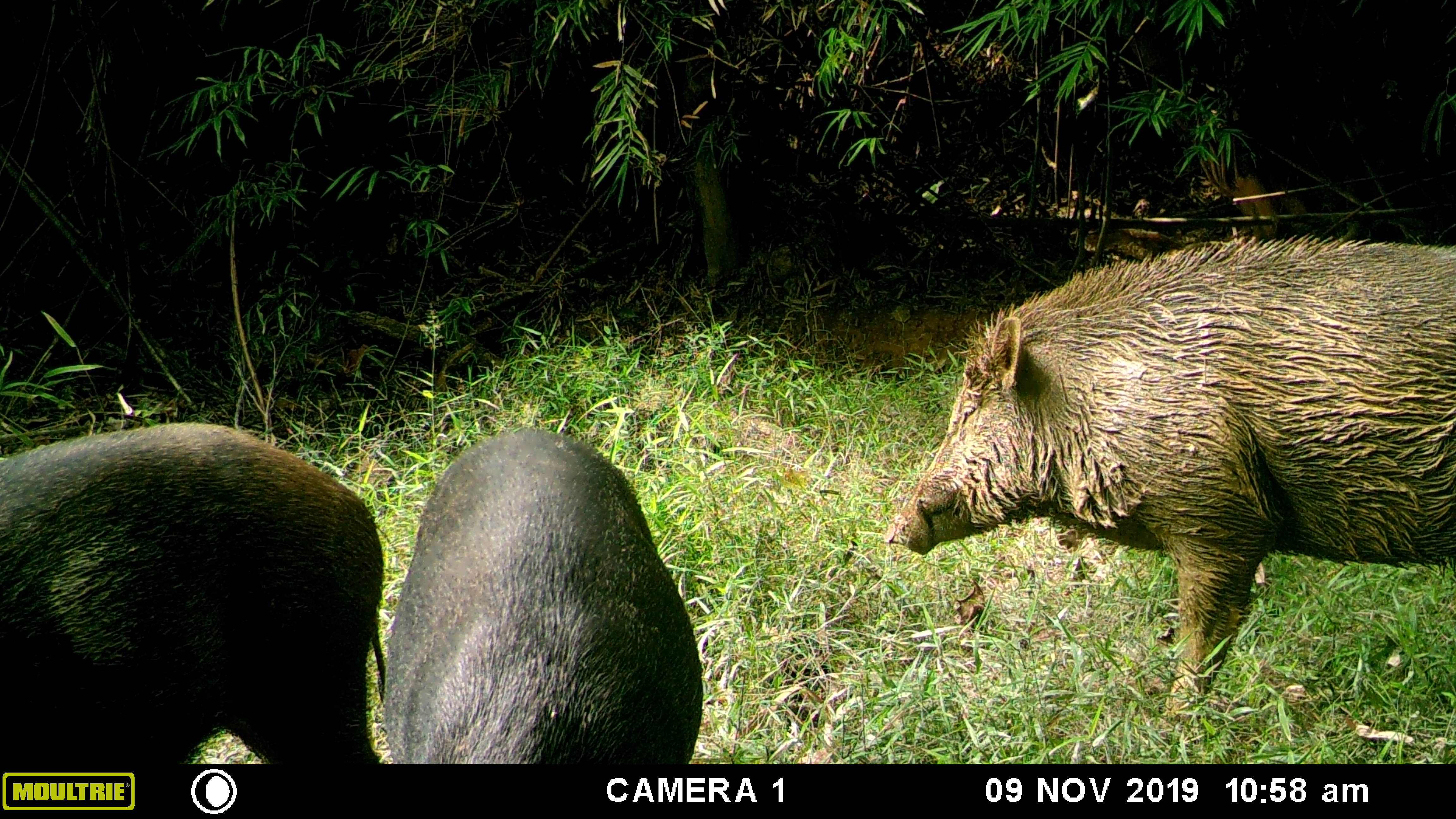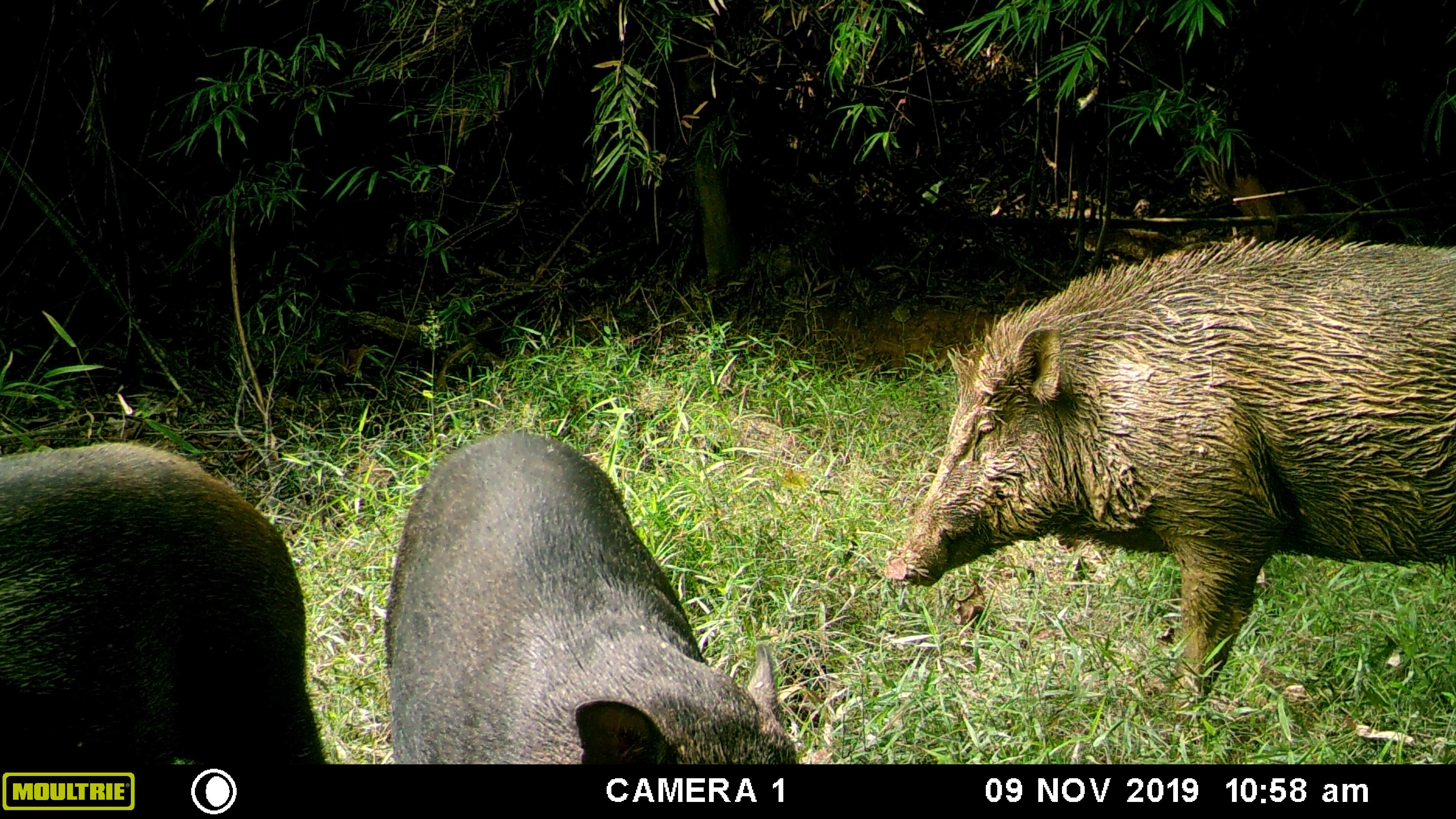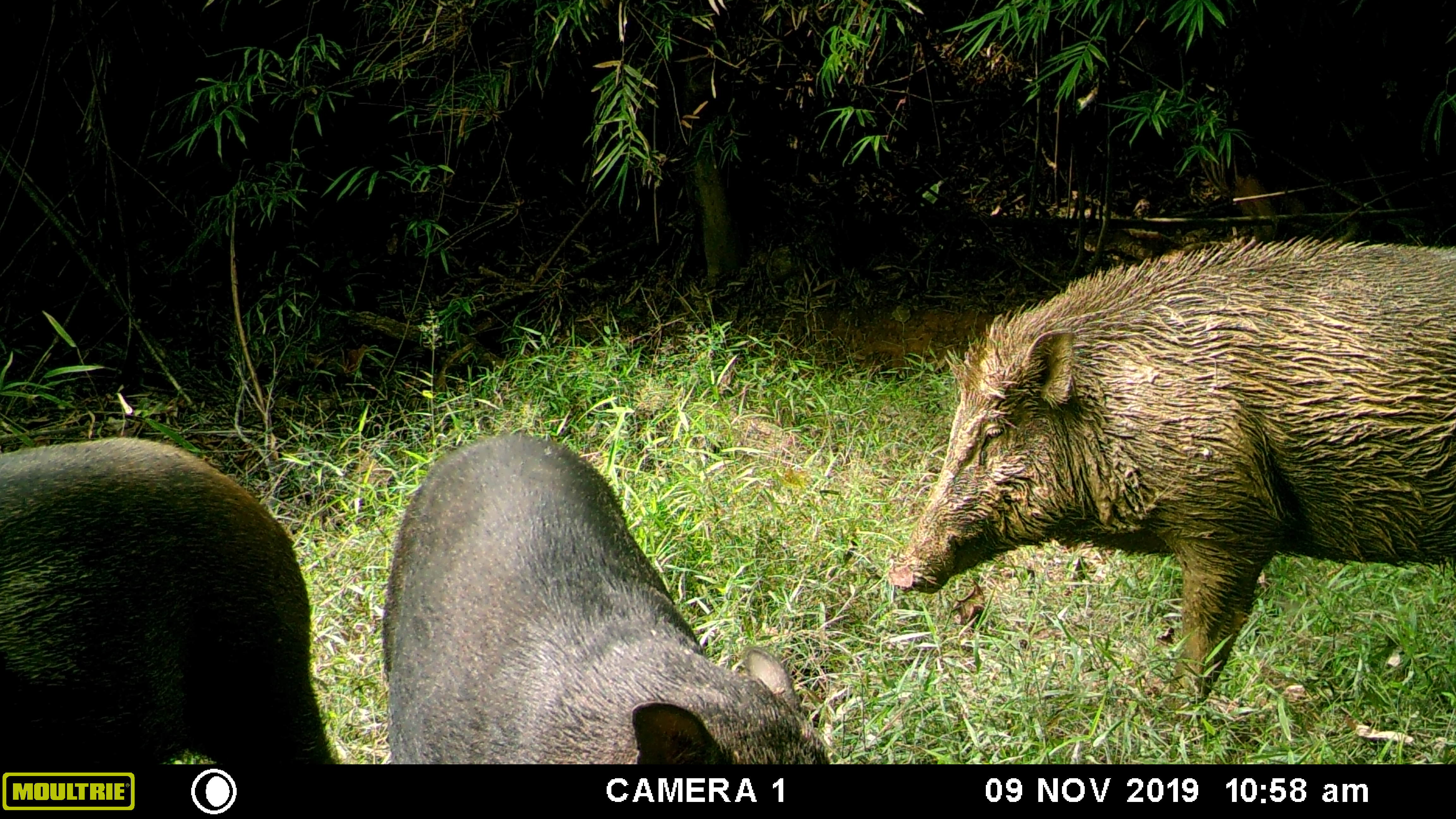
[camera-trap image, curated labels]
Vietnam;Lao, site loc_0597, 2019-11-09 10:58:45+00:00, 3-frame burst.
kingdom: Animalia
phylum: Chordata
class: Mammalia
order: Artiodactyla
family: Suidae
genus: Sus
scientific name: Sus scrofa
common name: eurasian wild pig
Eurasian wild pig (Sus scrofa). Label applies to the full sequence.